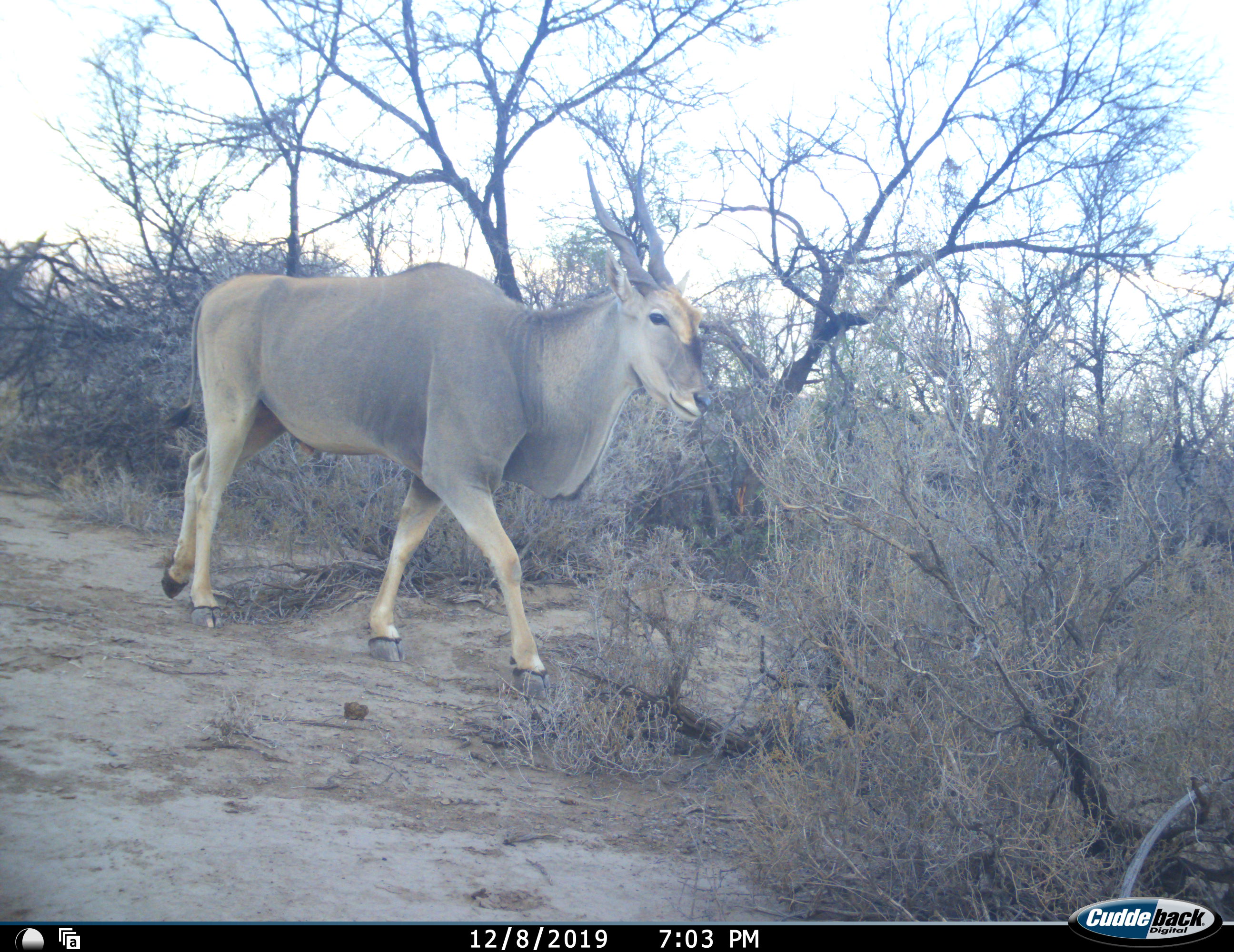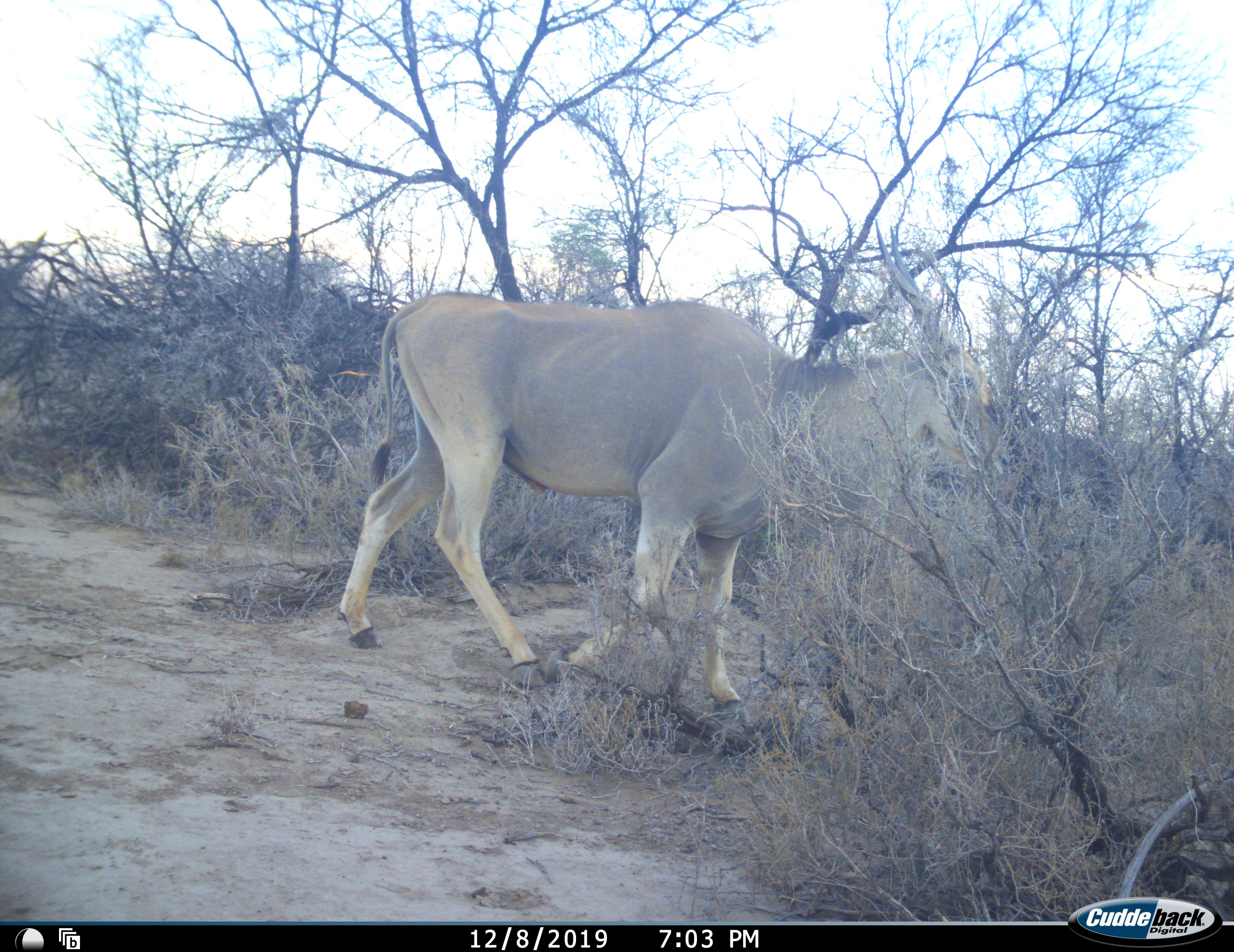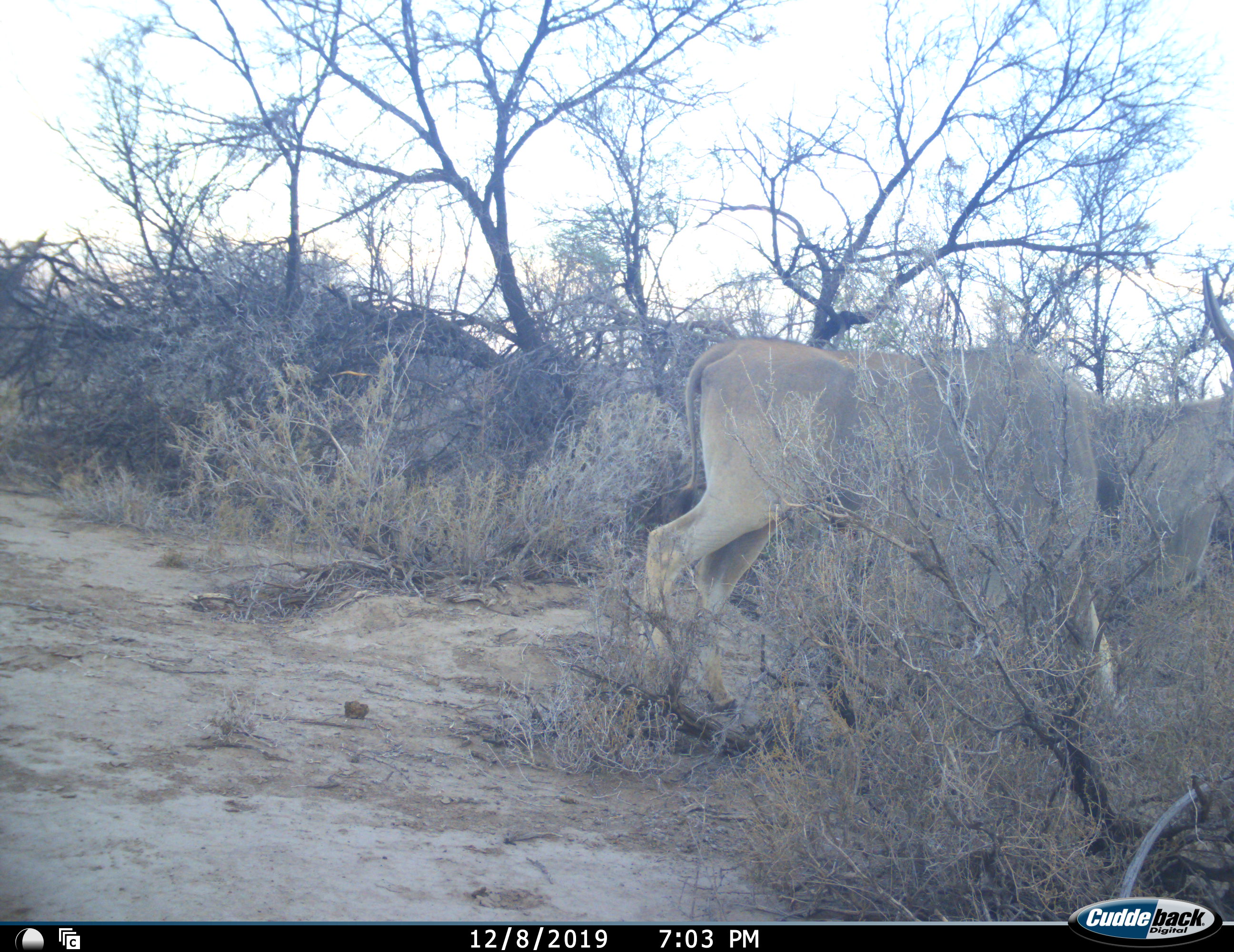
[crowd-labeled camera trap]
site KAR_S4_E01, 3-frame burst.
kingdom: Animalia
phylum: Chordata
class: Mammalia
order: Artiodactyla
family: Bovidae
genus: Tragelaphus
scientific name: Tragelaphus oryx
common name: eland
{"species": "eland (Tragelaphus oryx)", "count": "1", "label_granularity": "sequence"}